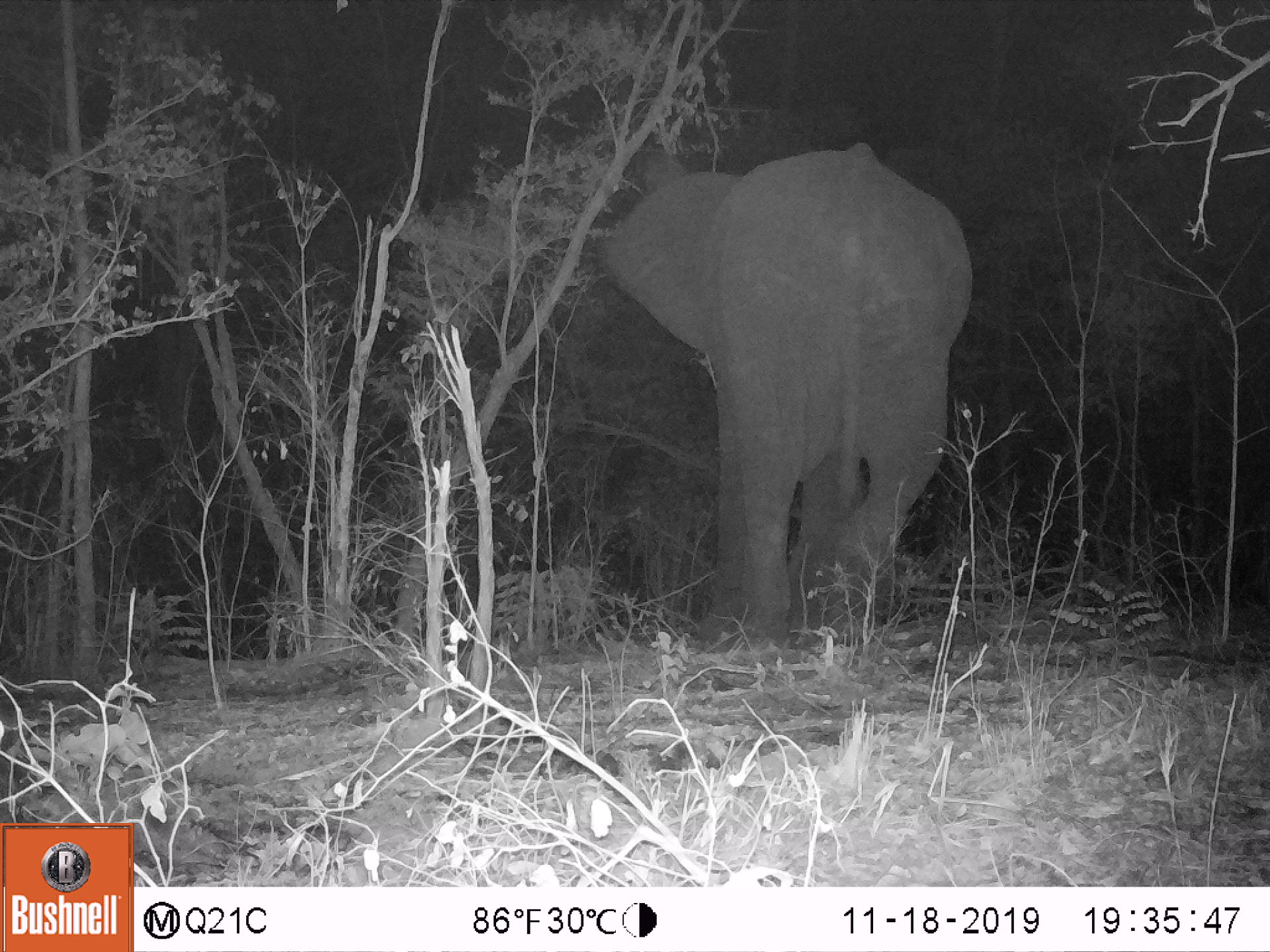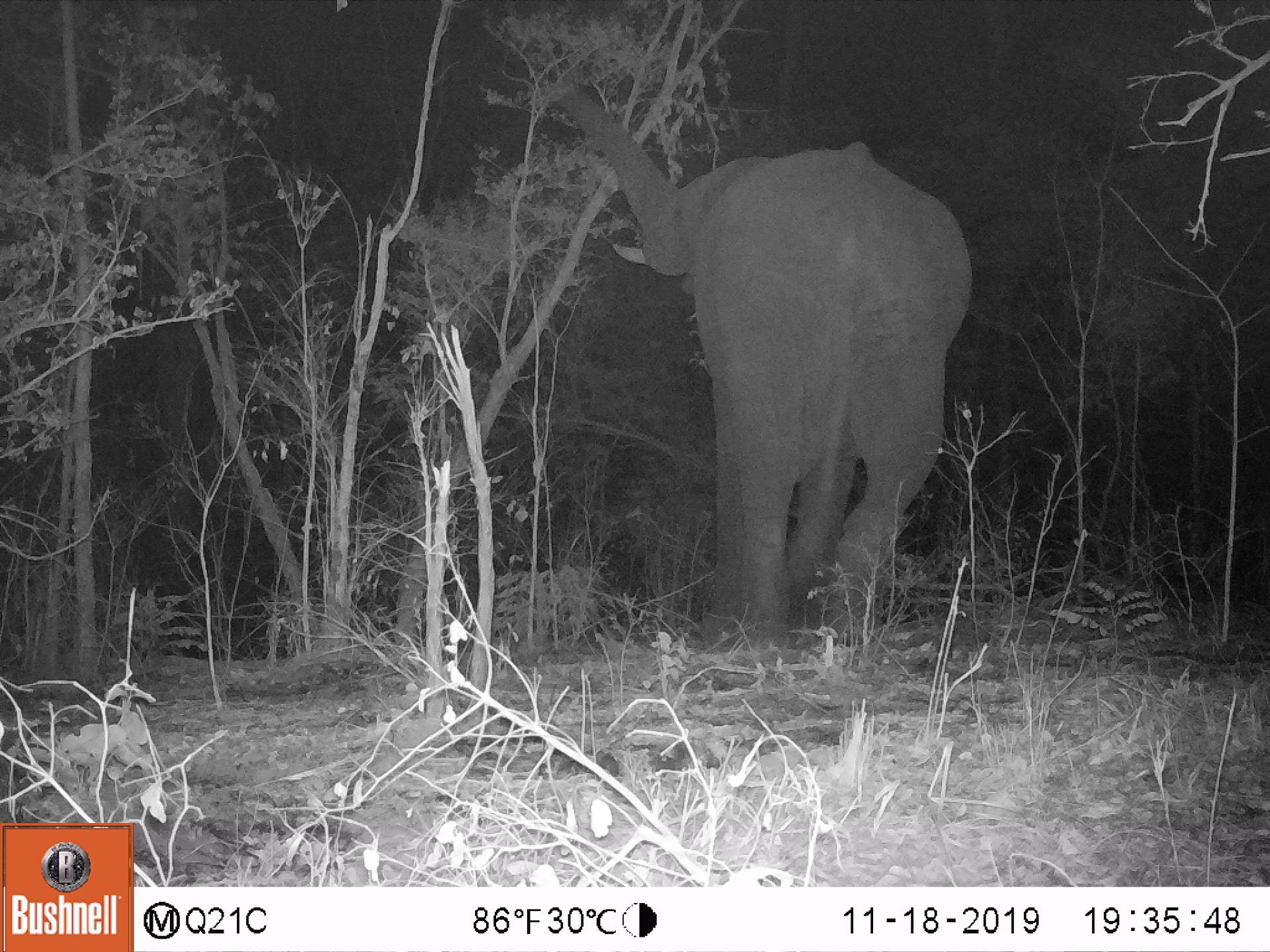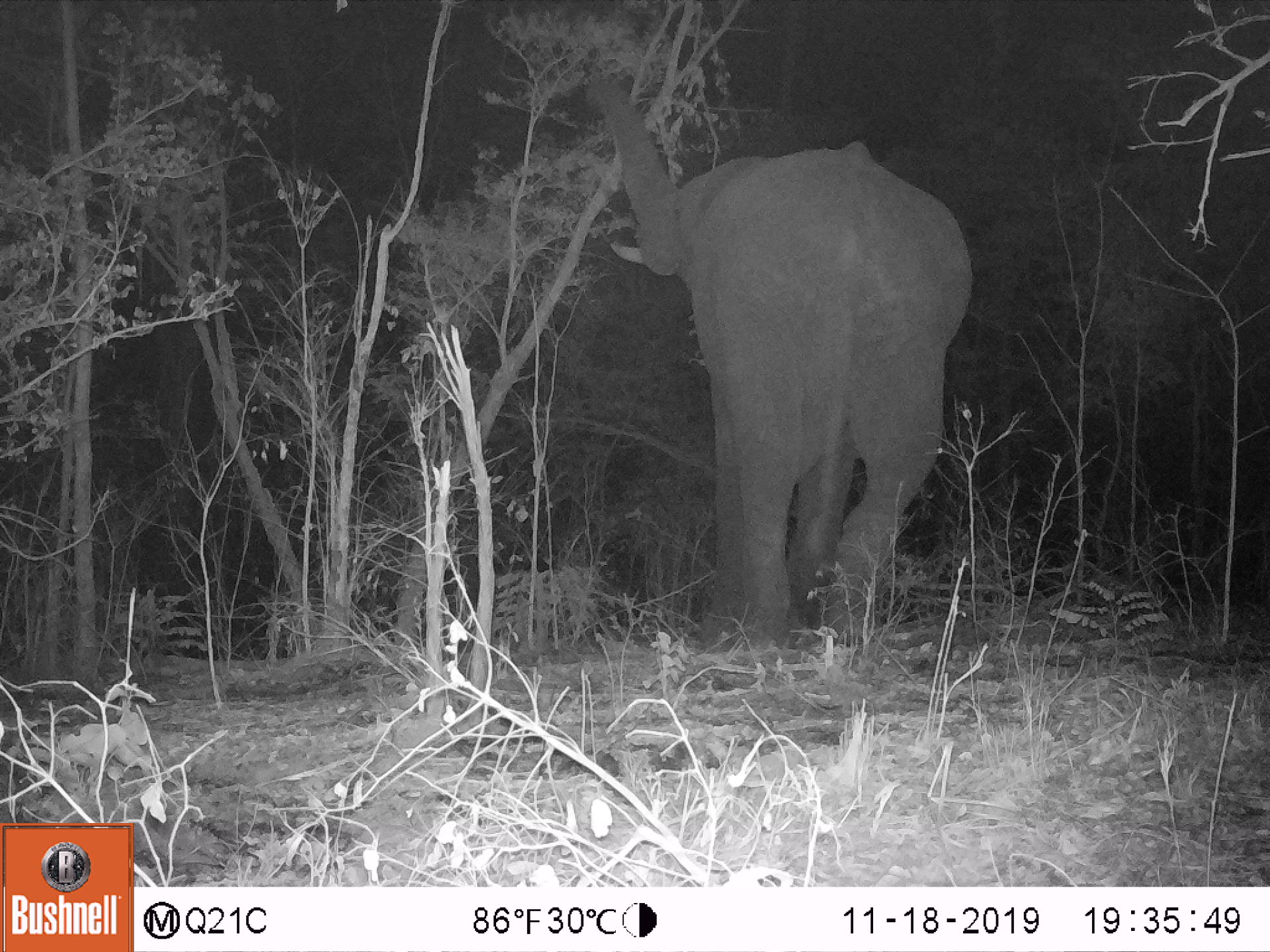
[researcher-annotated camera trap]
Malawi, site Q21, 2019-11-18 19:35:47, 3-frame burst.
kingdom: Animalia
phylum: Chordata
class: Mammalia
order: Proboscidea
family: Elephantidae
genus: Loxodonta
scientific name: Loxodonta africana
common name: african savanna elephant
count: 1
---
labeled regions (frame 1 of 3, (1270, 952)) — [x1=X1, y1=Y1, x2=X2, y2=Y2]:
african savanna elephant: [x1=592, y1=136, x2=997, y2=659]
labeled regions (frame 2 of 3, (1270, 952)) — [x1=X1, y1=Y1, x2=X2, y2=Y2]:
african savanna elephant: [x1=535, y1=76, x2=982, y2=655]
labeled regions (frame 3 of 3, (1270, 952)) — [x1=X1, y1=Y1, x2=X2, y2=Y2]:
african savanna elephant: [x1=574, y1=70, x2=981, y2=662]